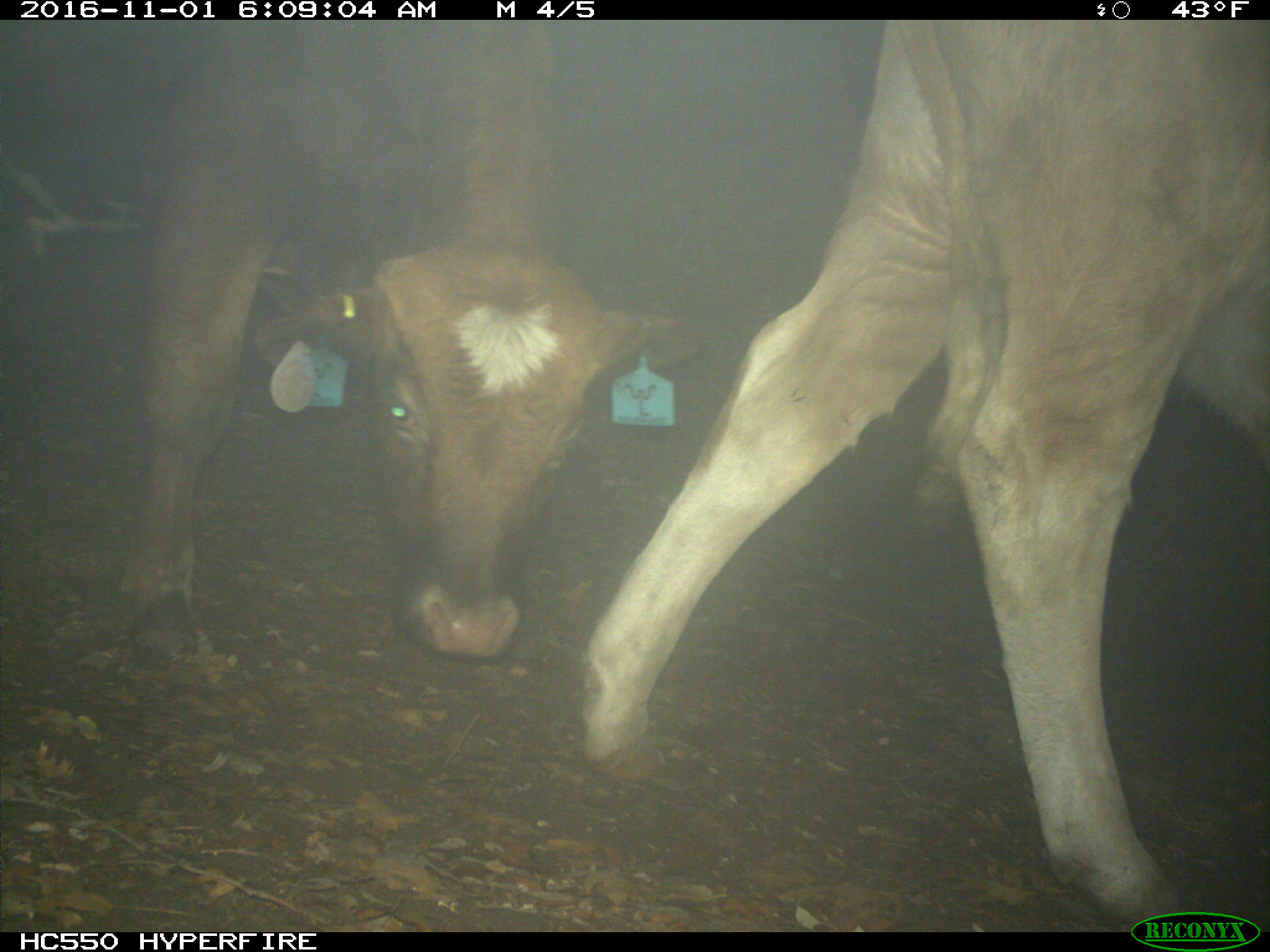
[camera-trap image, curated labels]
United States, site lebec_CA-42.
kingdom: Animalia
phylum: Chordata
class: Mammalia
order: Artiodactyla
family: Bovidae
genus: Bos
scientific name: Bos taurus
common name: domestic cow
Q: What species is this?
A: Bos taurus (domestic cow).